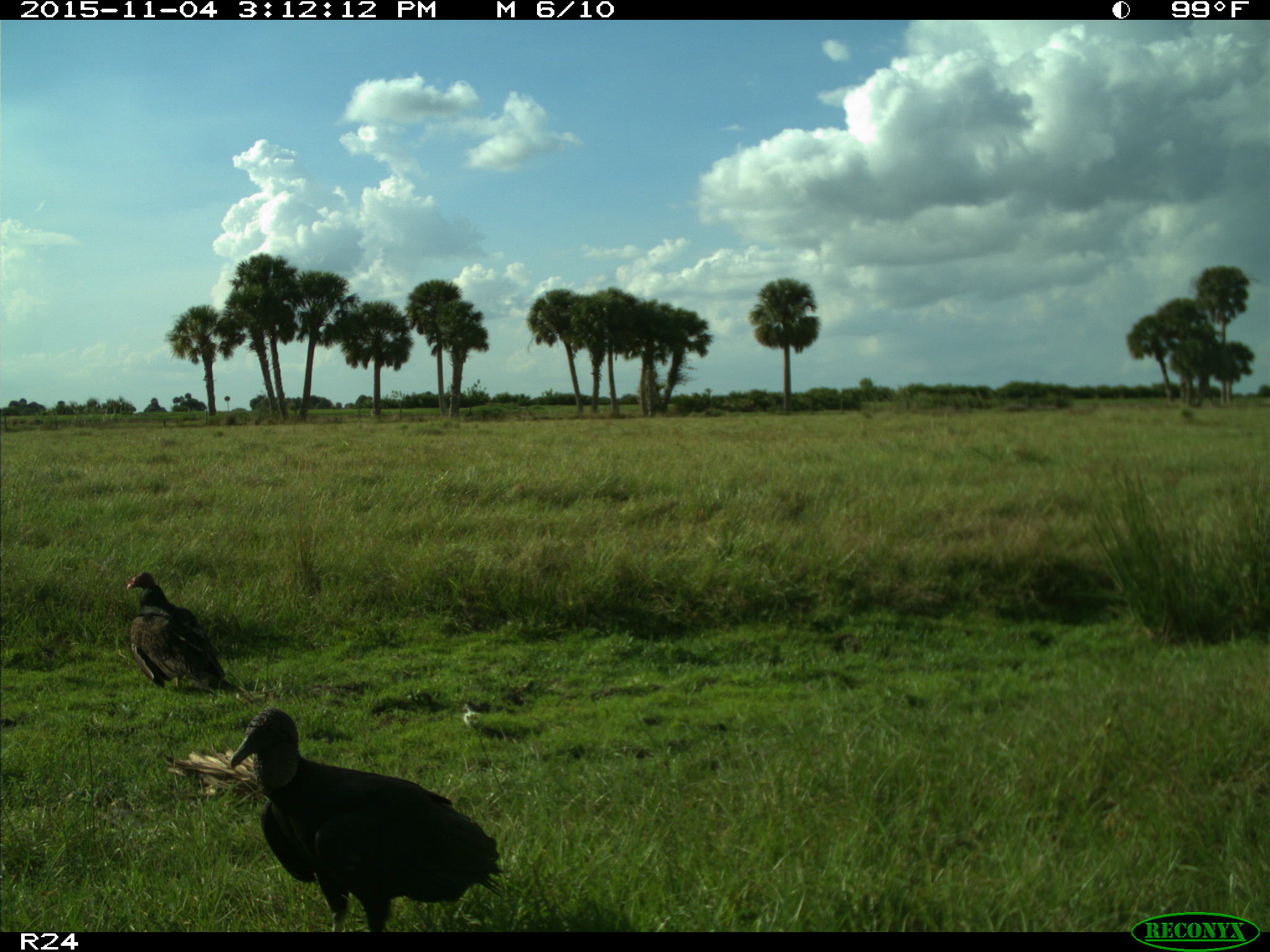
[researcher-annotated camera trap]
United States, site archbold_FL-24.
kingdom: Animalia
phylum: Chordata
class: Aves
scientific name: Aves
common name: birds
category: unidentified bird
Unidentified bird (birds) (Aves).